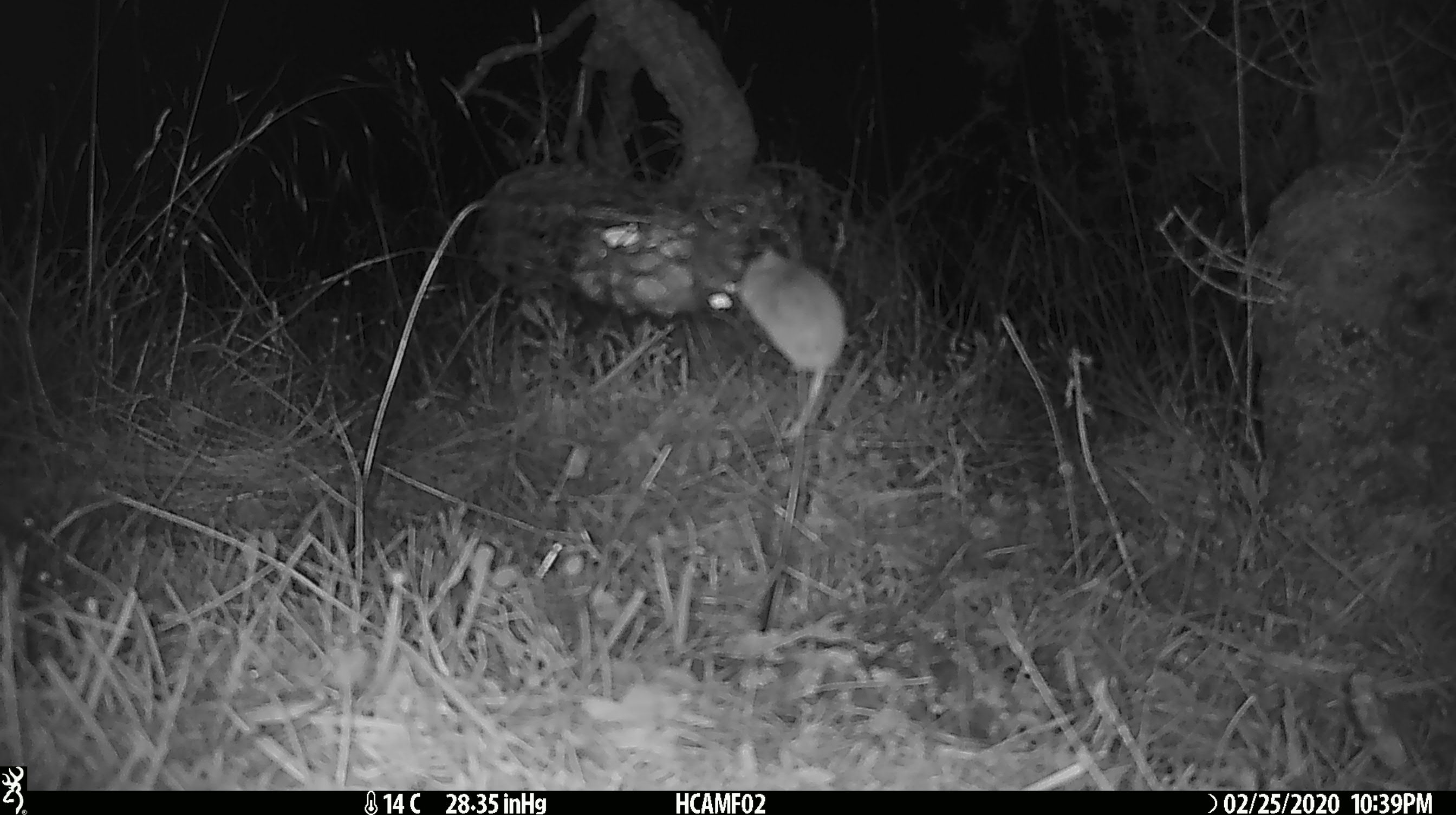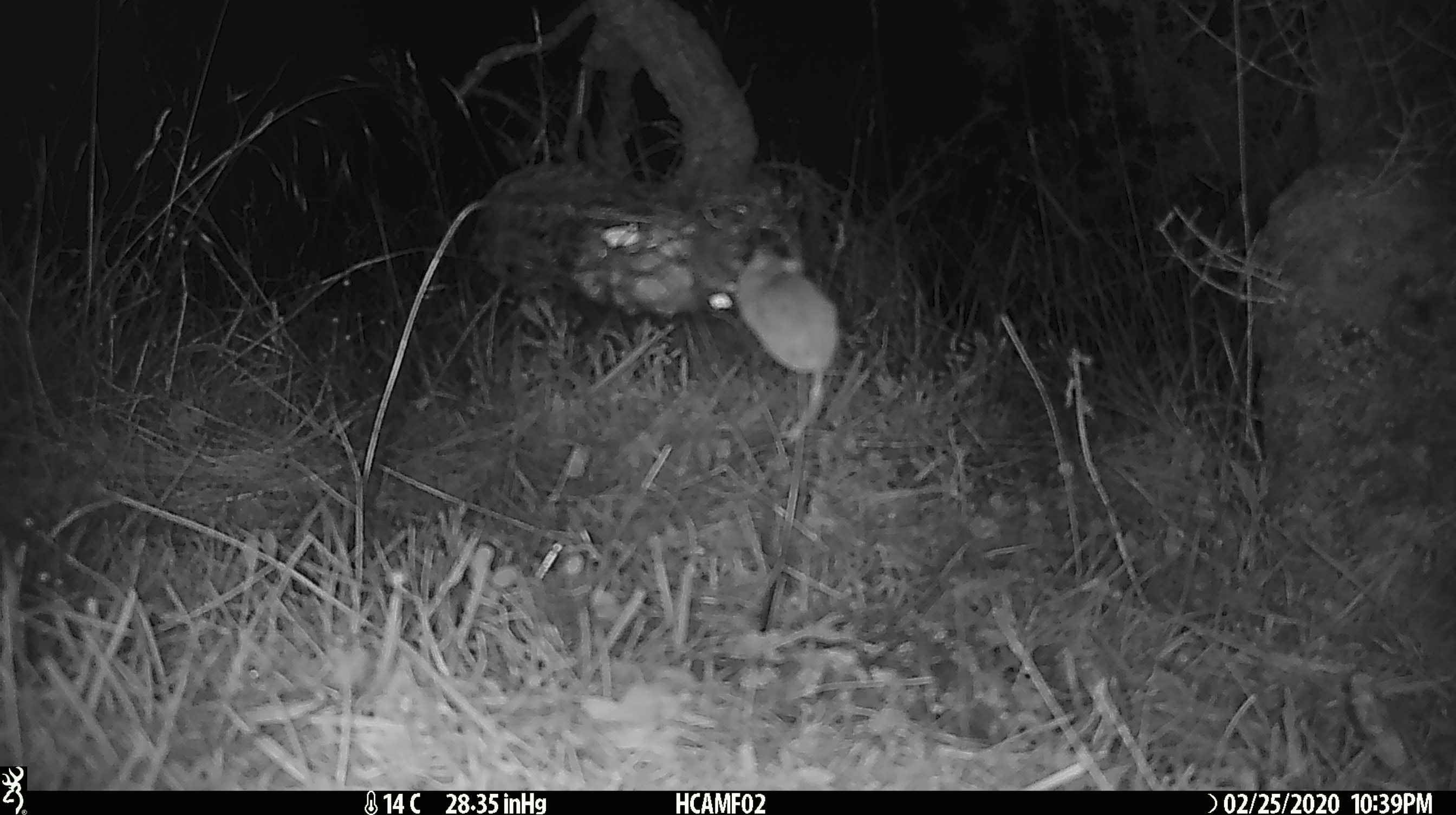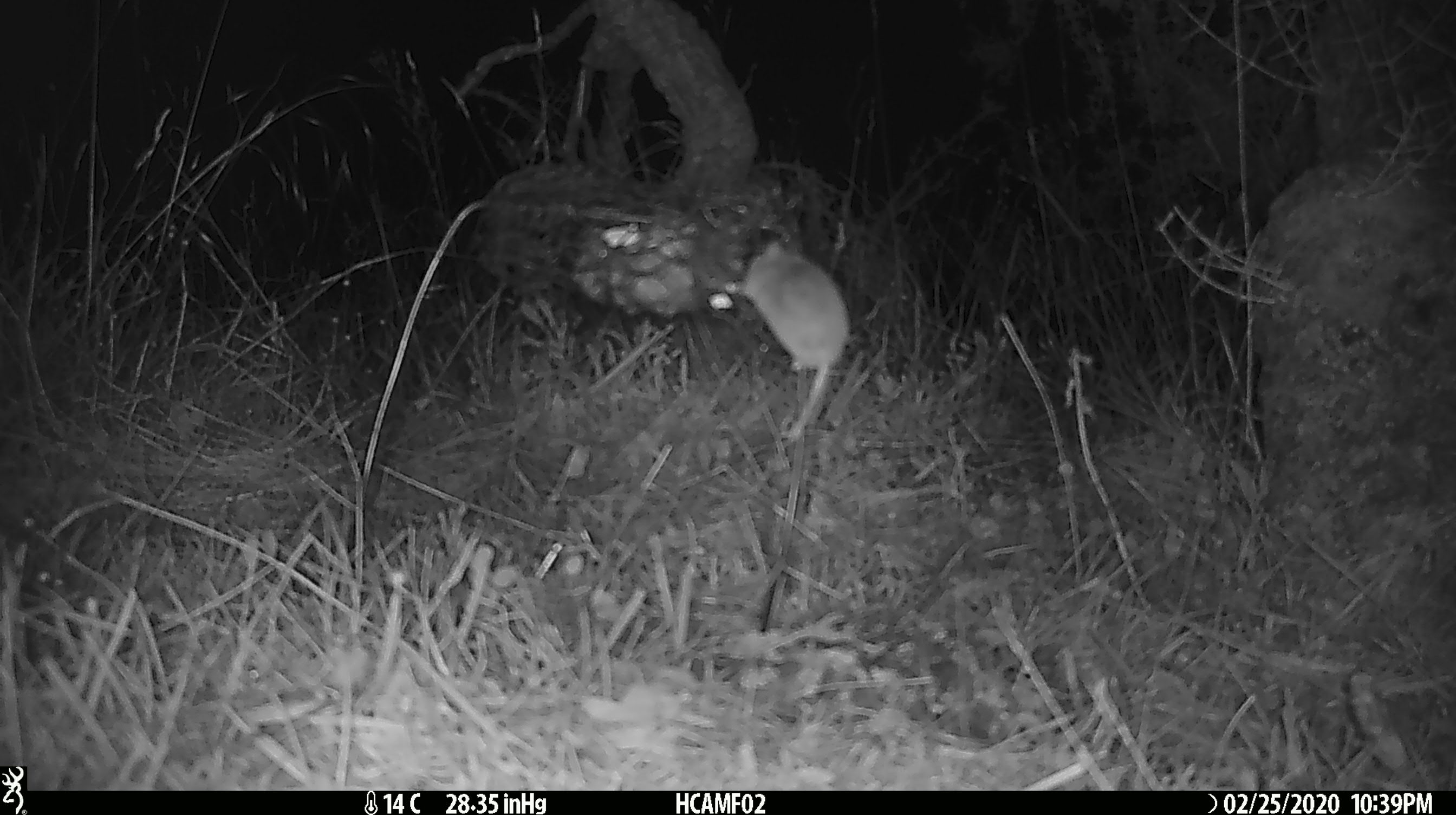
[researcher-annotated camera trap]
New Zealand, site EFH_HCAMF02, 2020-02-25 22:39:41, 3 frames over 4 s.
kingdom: Animalia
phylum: Chordata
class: Mammalia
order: Rodentia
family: Muridae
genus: Mus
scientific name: Mus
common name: mouse